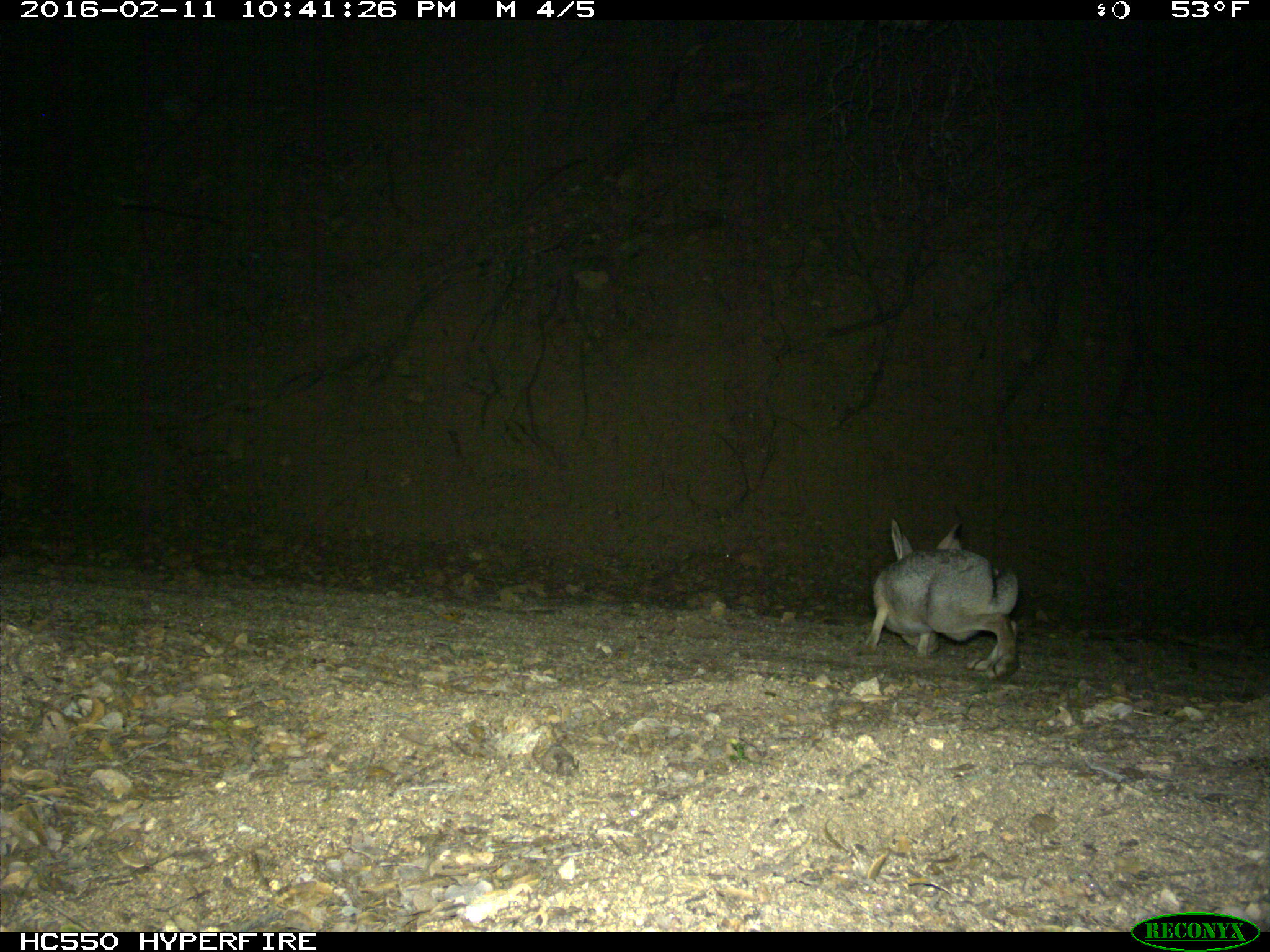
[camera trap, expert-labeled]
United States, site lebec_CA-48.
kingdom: Animalia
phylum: Chordata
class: Mammalia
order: Lagomorpha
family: Leporidae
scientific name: Leporidae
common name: rabbits and hares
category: unidentified rabbit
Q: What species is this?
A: Unidentified rabbit (rabbits and hares) (Leporidae).